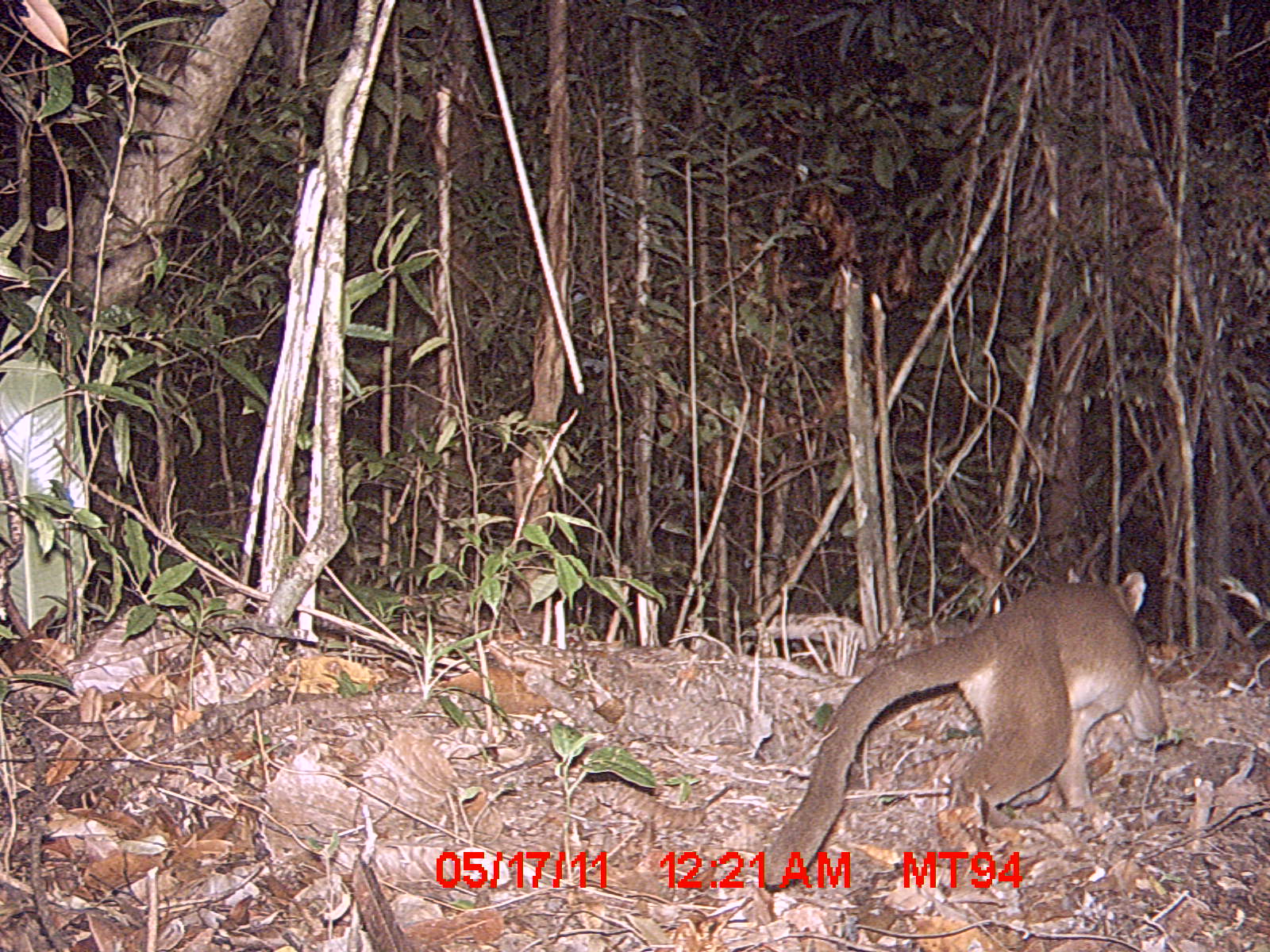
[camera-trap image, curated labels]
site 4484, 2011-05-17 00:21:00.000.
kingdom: Animalia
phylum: Chordata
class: Mammalia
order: Carnivora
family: Eupleridae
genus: Cryptoprocta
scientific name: Cryptoprocta ferox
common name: fossa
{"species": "Cryptoprocta ferox (fossa)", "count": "1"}